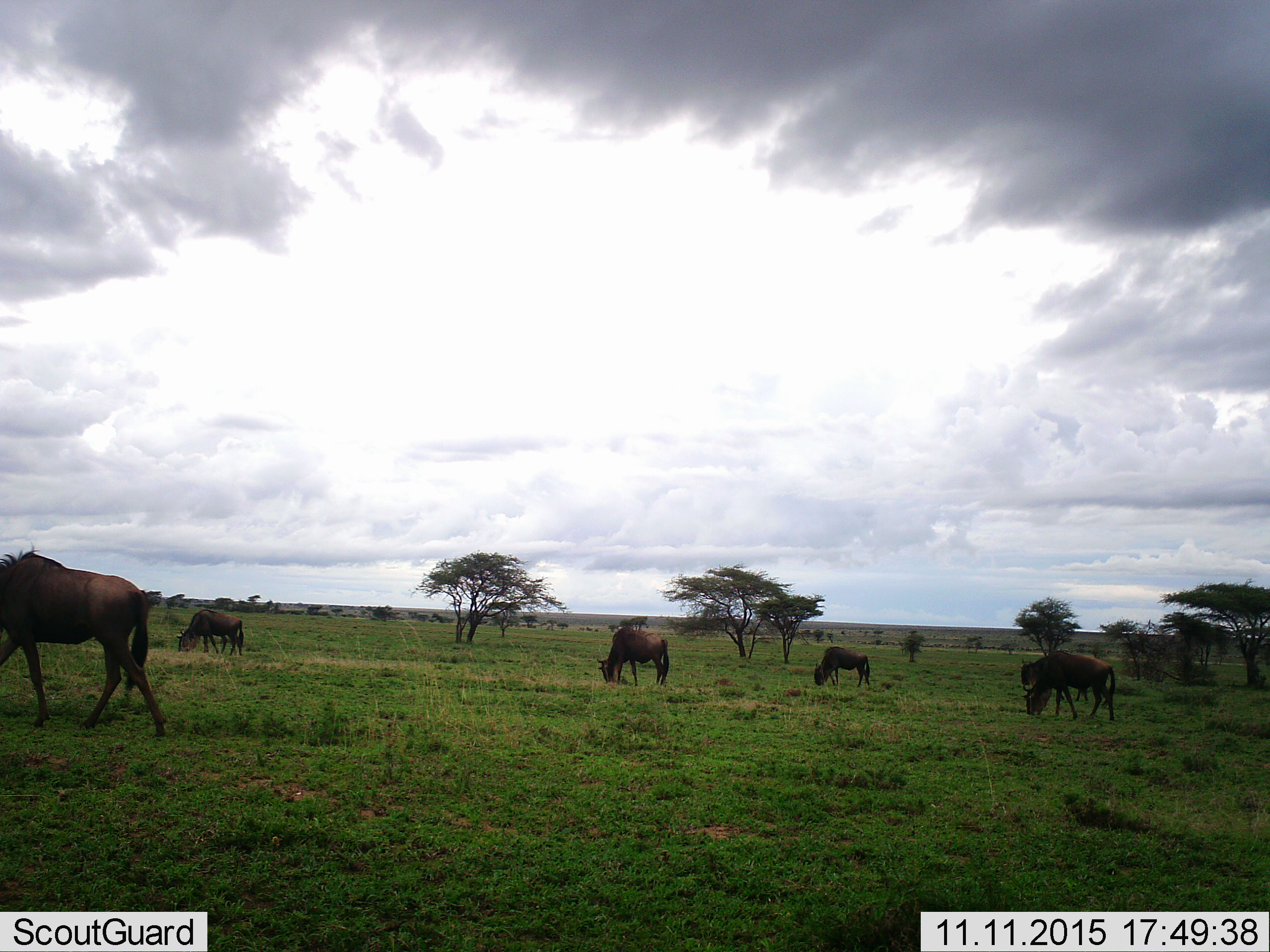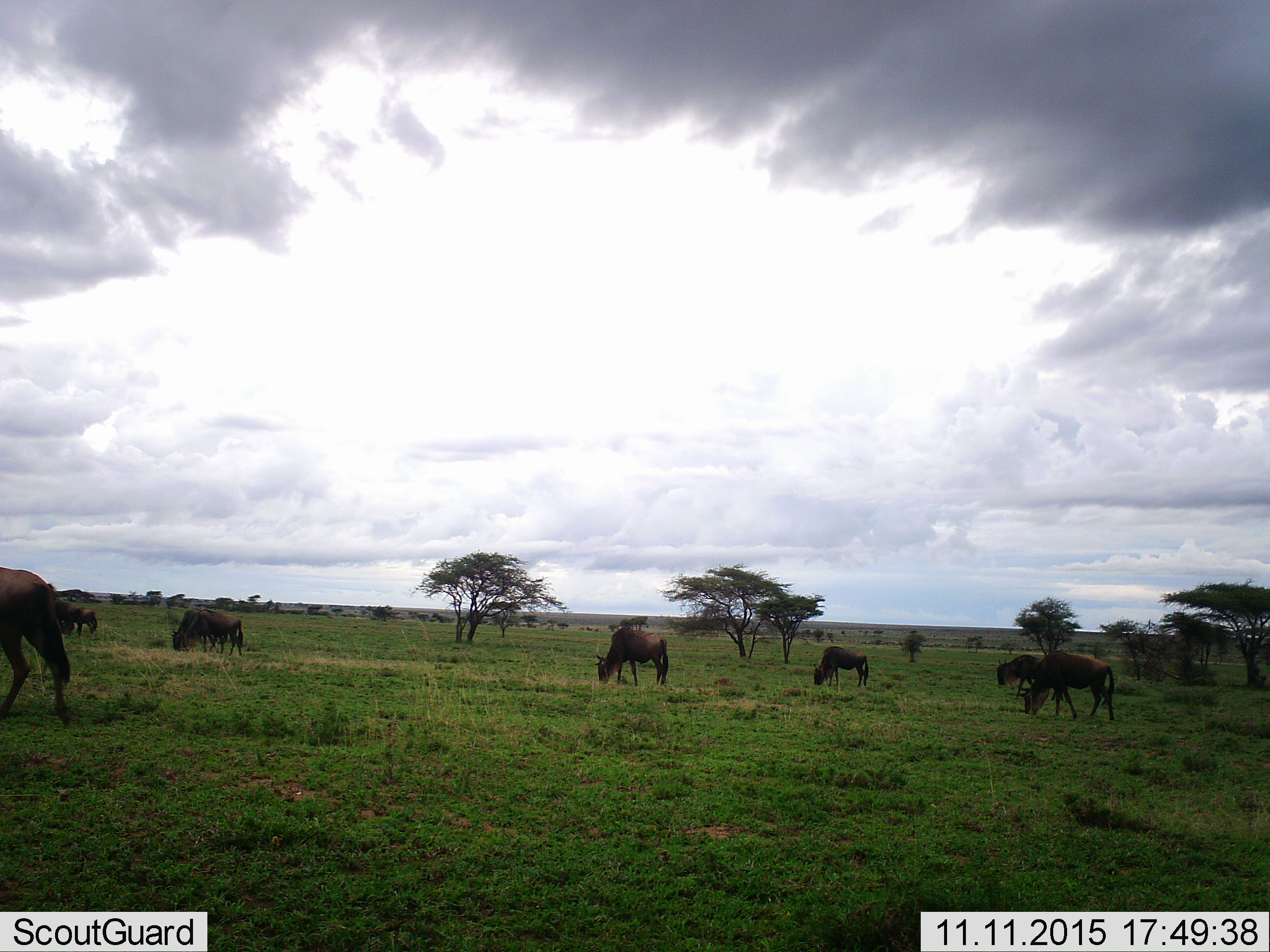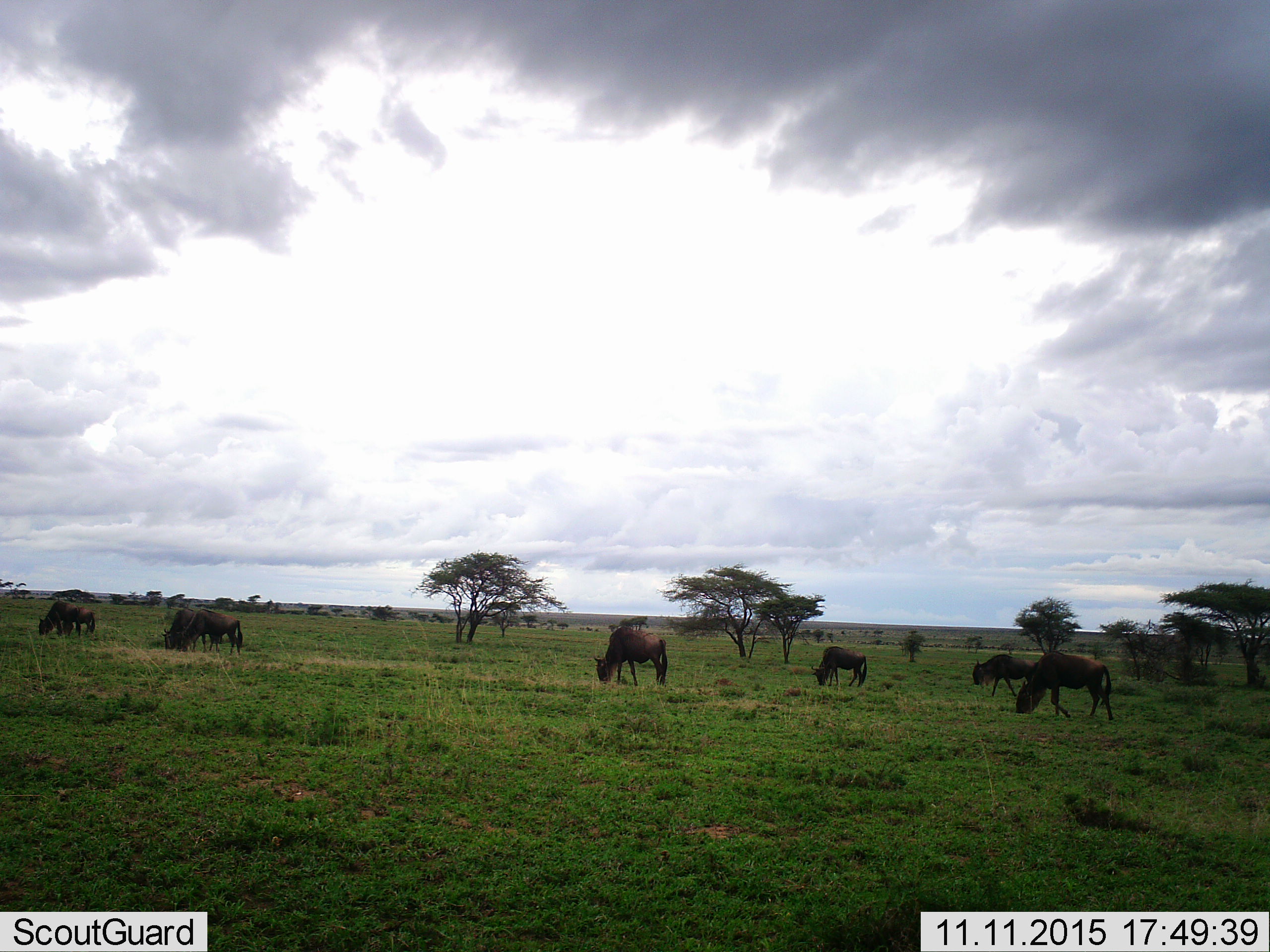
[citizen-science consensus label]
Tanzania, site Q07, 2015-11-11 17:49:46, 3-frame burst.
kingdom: Animalia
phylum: Chordata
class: Mammalia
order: Artiodactyla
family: Bovidae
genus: Connochaetes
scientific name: Connochaetes taurinus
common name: blue wildebeest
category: wildebeest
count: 6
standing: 38%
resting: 0%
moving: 88%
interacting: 0%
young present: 12%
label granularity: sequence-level